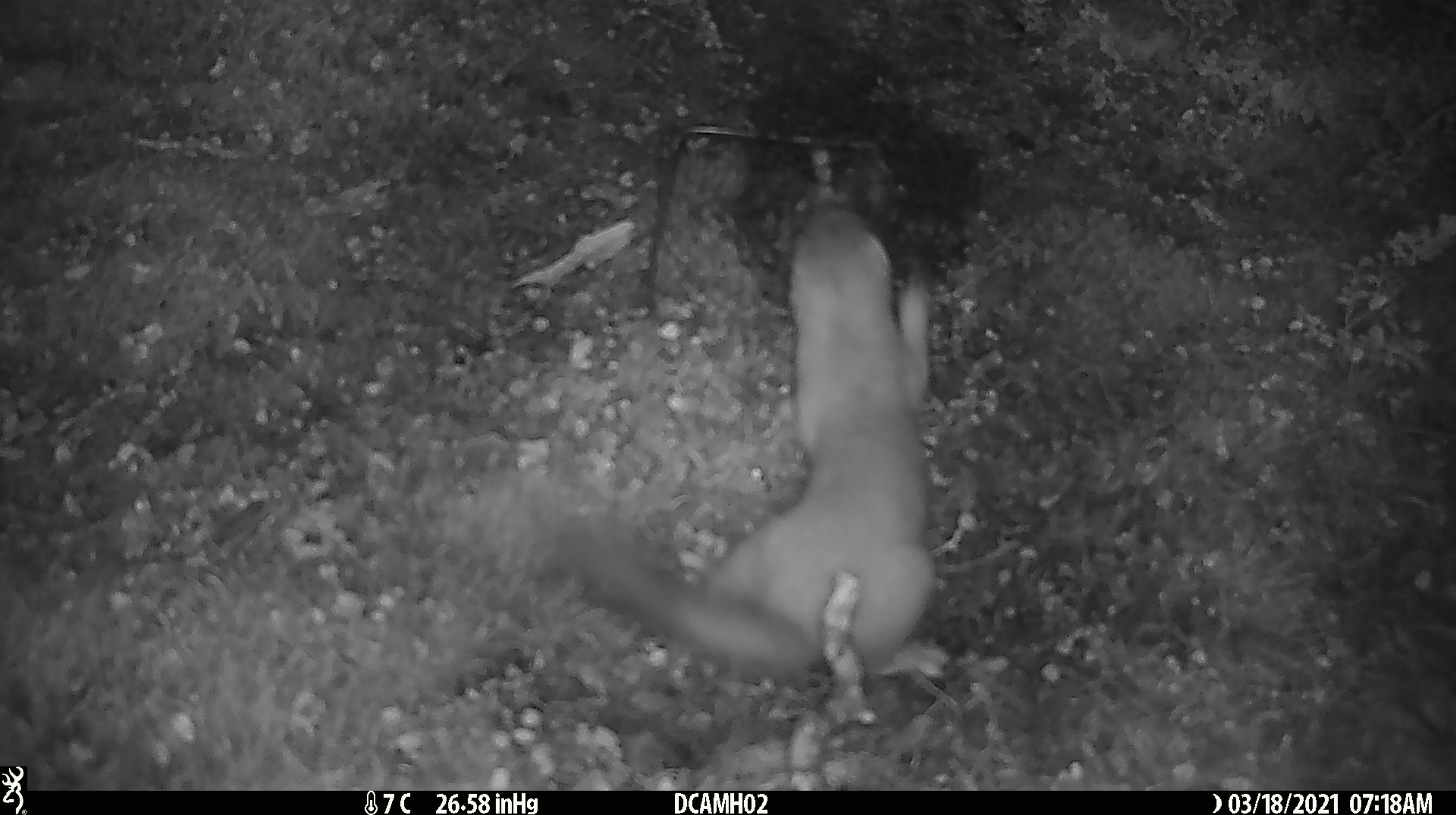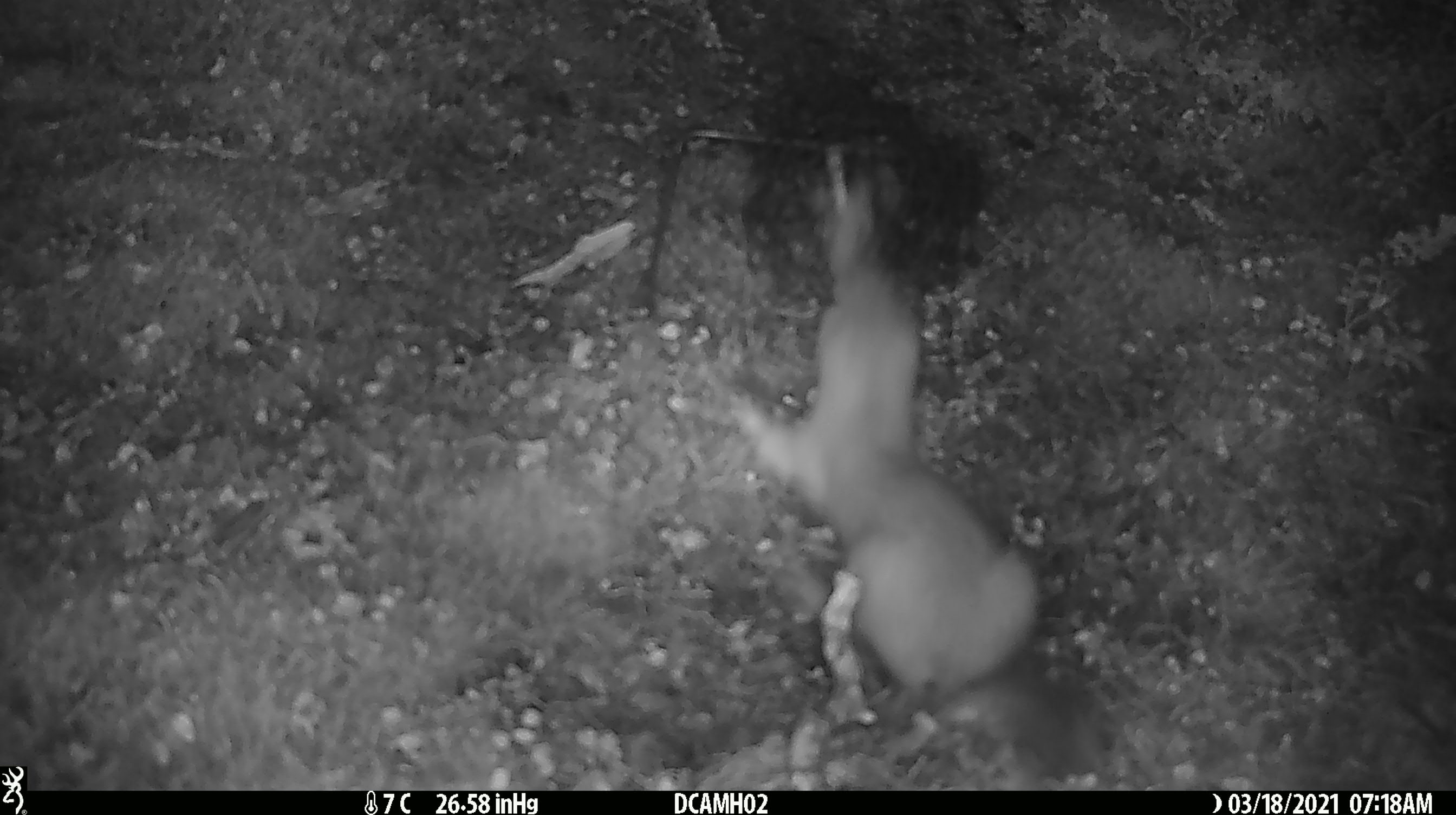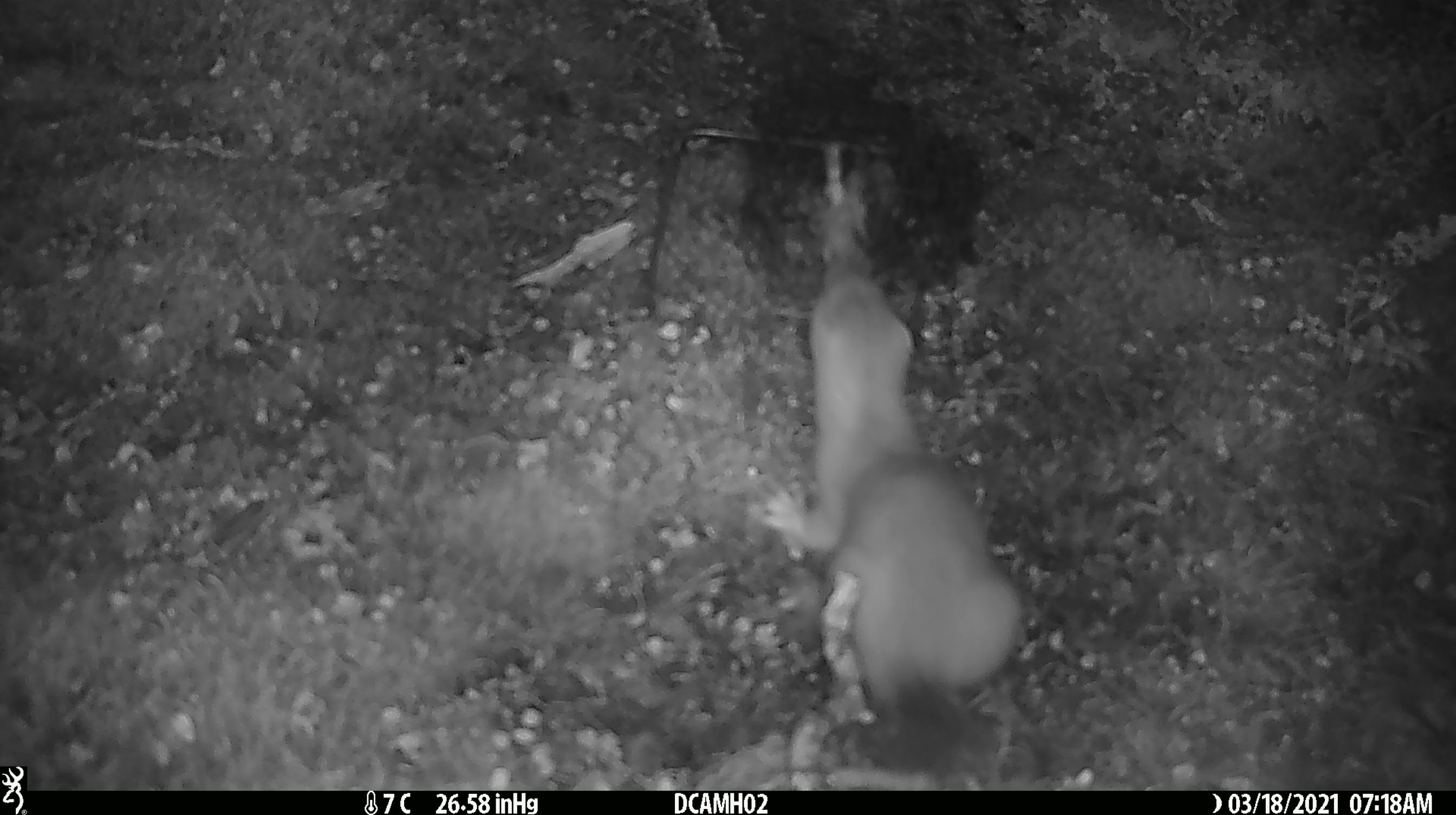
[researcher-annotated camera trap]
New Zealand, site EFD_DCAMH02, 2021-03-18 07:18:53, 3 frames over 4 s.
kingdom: Animalia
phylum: Chordata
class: Mammalia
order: Carnivora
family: Mustelidae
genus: Mustela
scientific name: Mustela erminea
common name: stoat